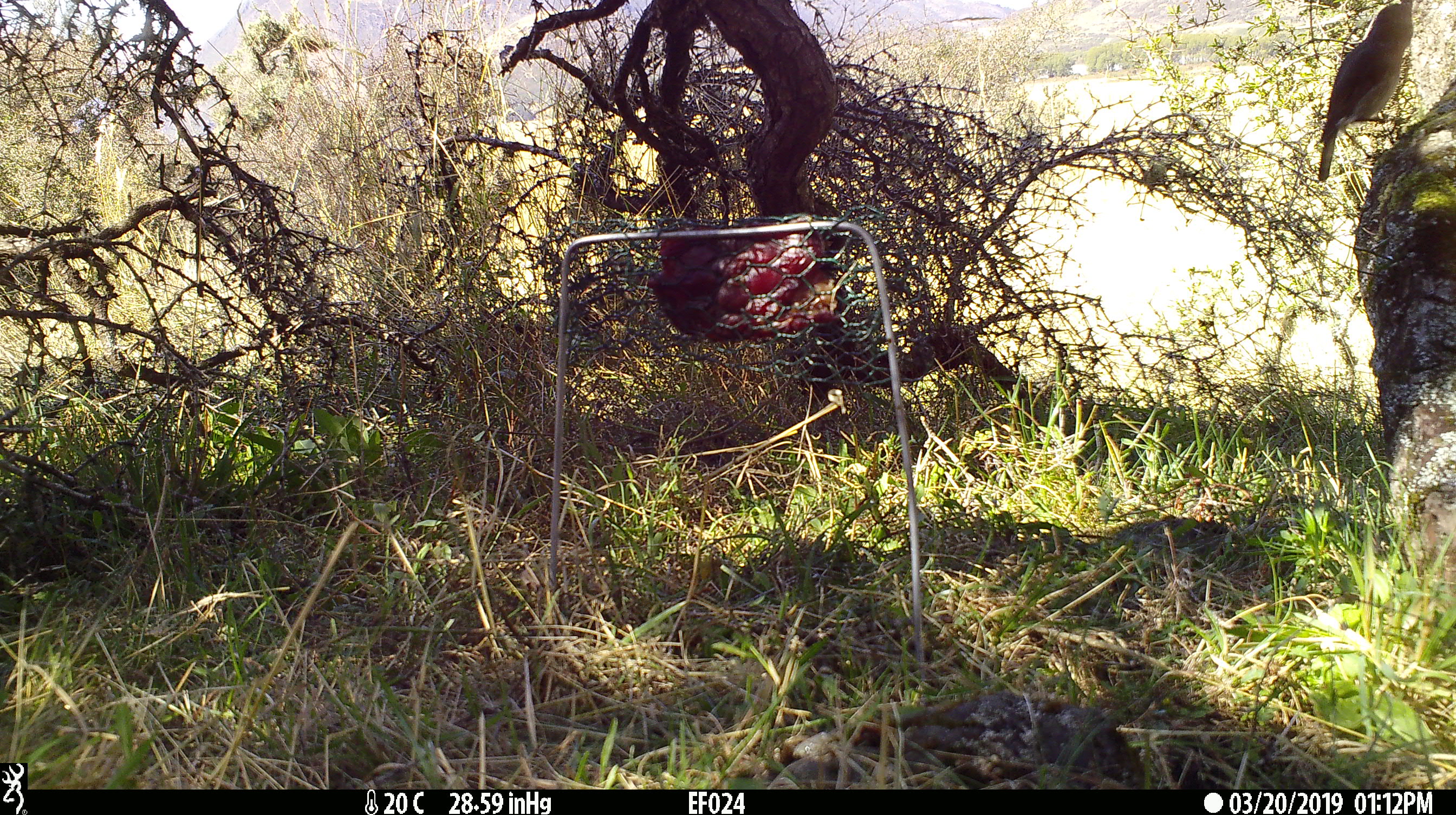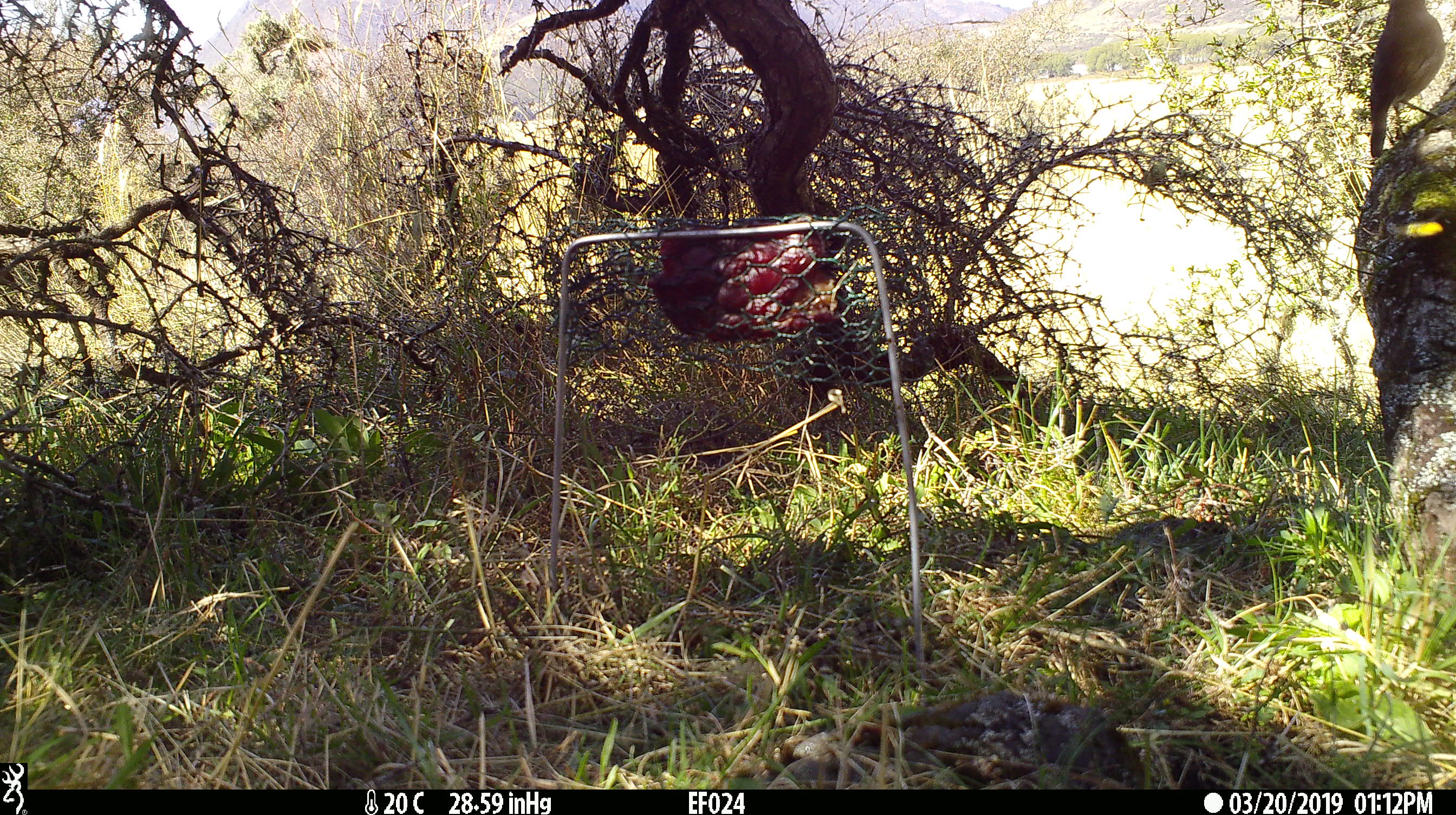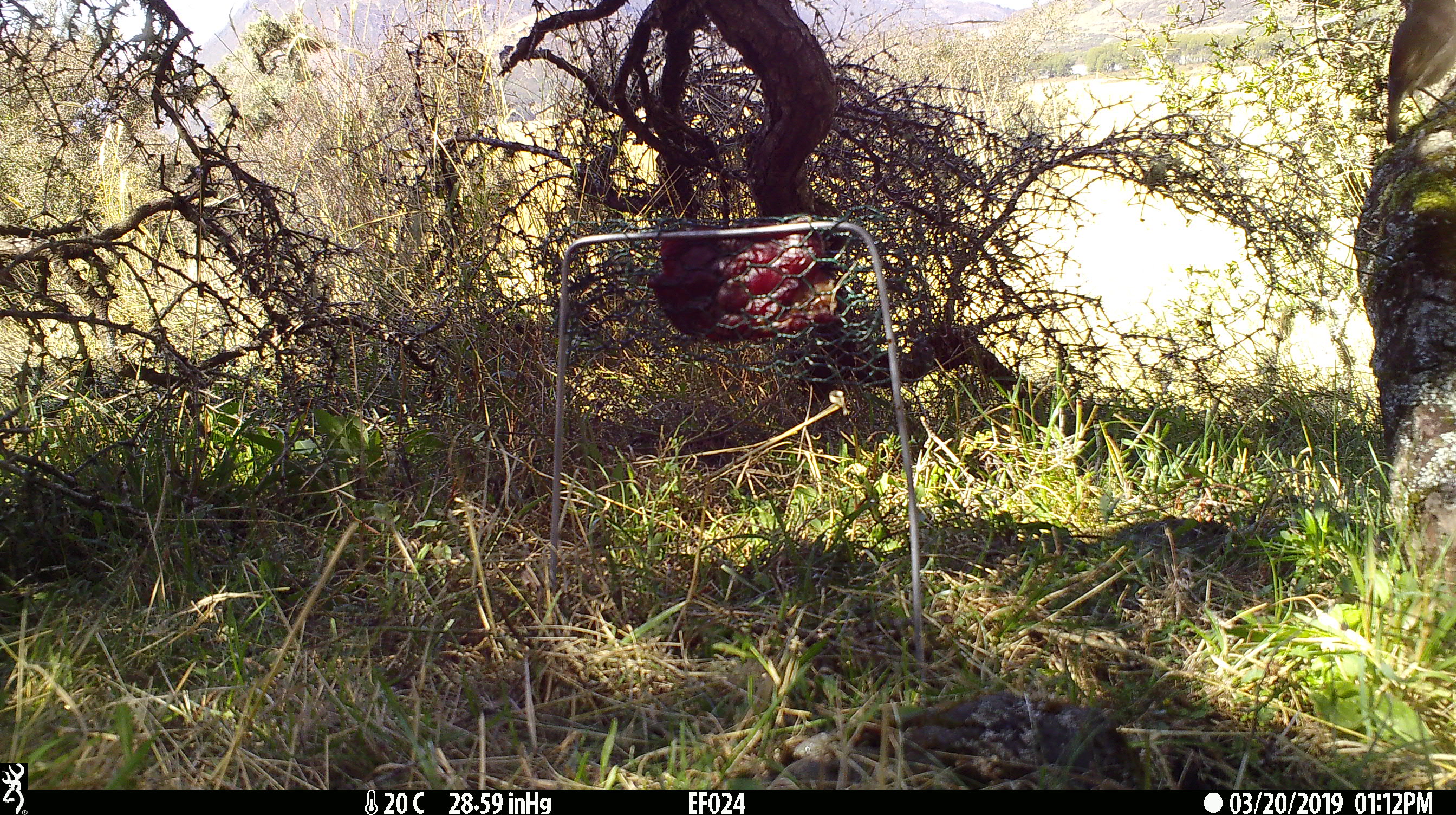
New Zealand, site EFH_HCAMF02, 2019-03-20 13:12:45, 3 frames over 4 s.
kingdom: Animalia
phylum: Chordata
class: Aves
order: Passeriformes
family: Petroicidae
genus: Petroica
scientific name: Petroica australis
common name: new zealand robin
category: robin